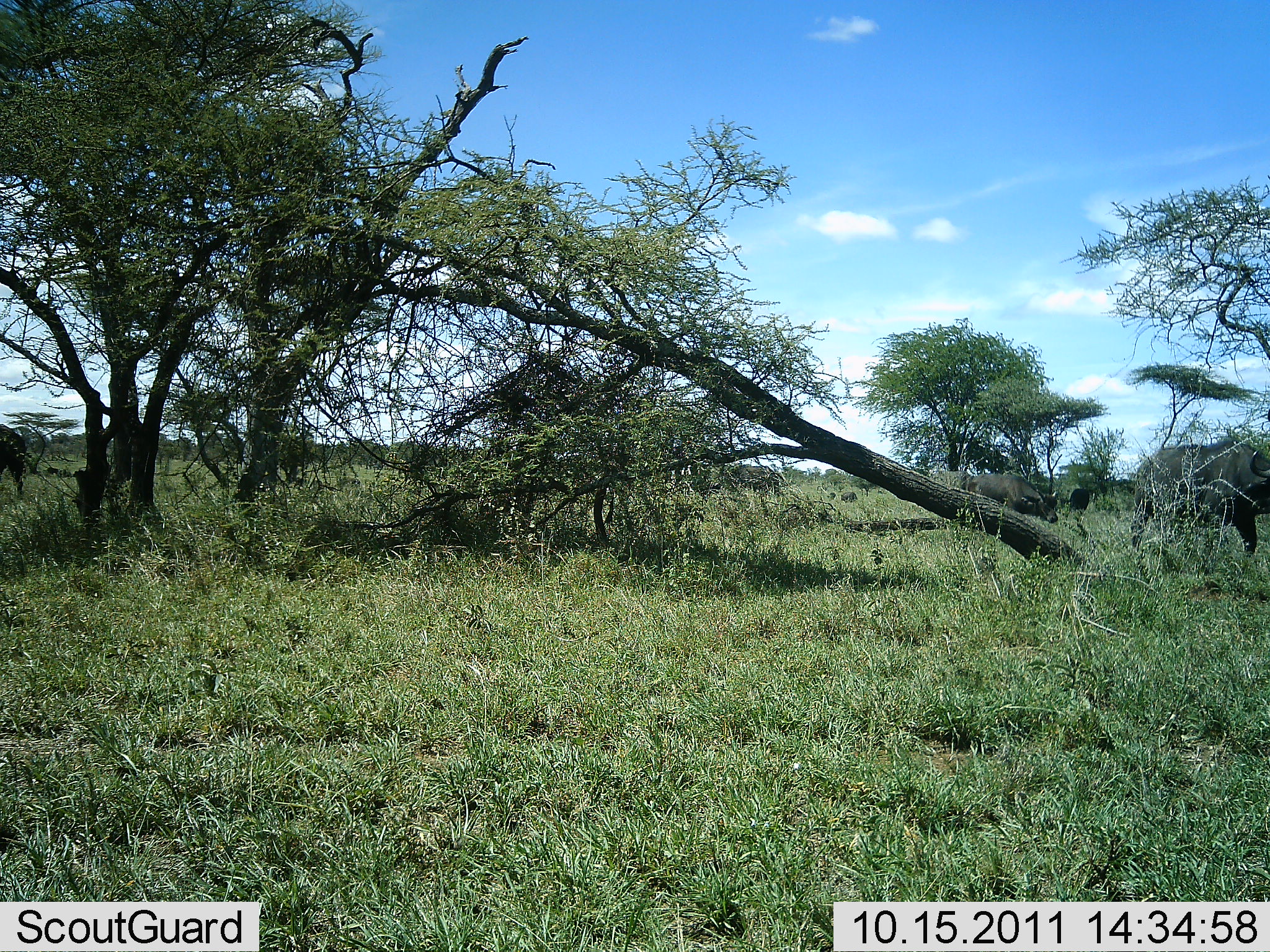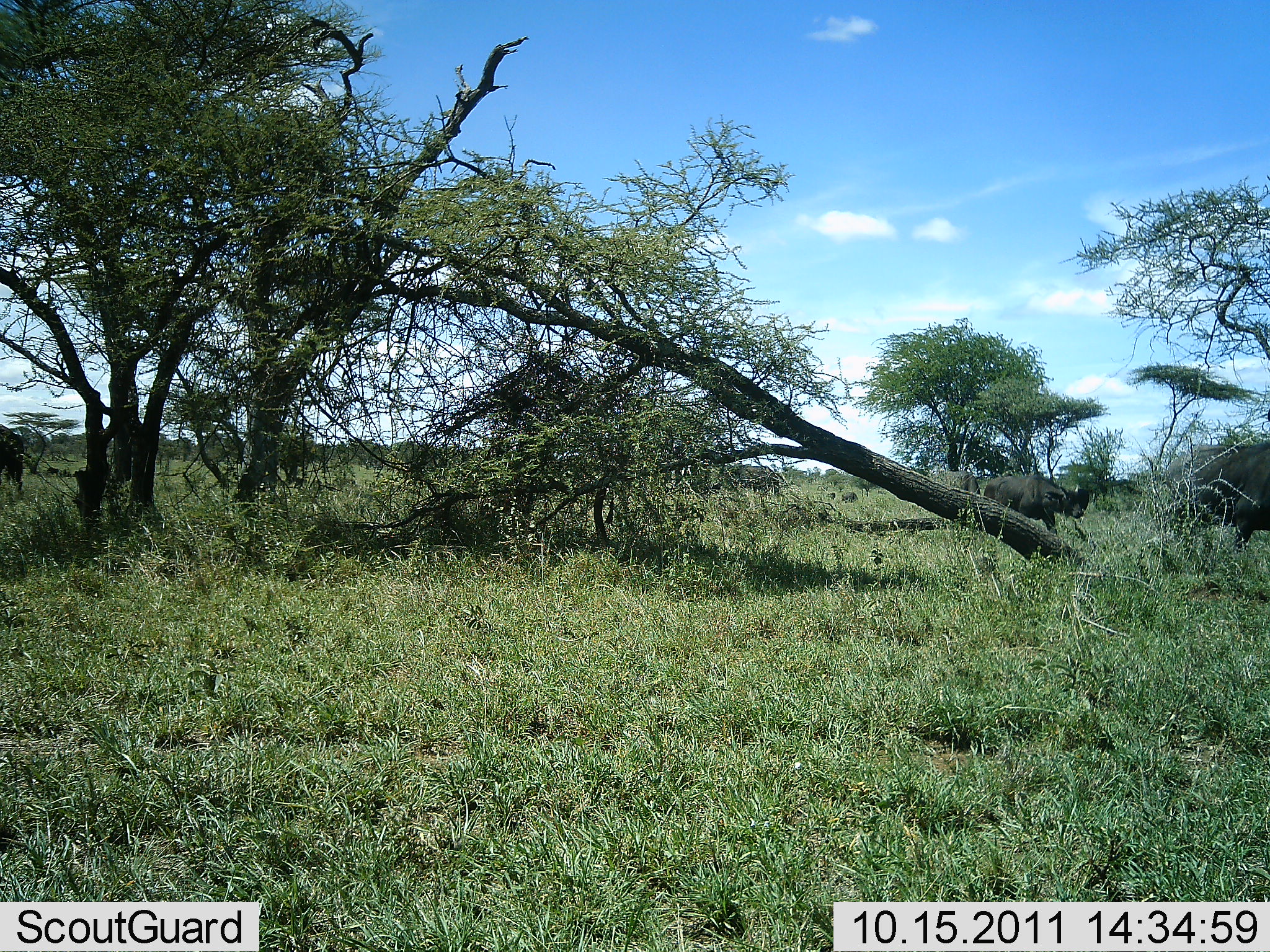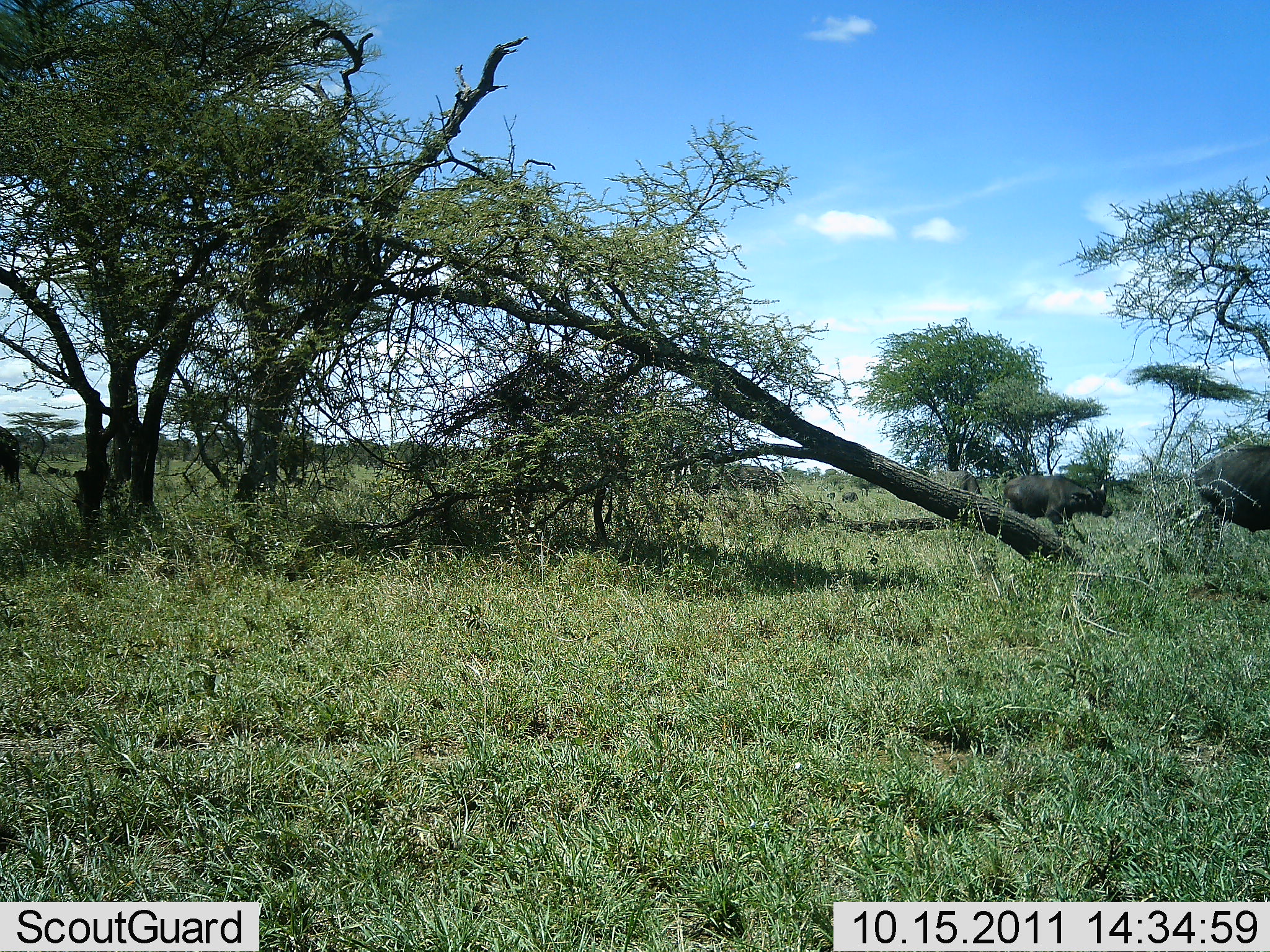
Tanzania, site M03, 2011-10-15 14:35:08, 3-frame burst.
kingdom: Animalia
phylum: Chordata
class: Mammalia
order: Artiodactyla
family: Bovidae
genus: Syncerus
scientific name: Syncerus caffer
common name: cape buffalo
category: buffalo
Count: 3.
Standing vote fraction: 14%.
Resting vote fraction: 0%.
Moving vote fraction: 93%.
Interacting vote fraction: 0%.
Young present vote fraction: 29%.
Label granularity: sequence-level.